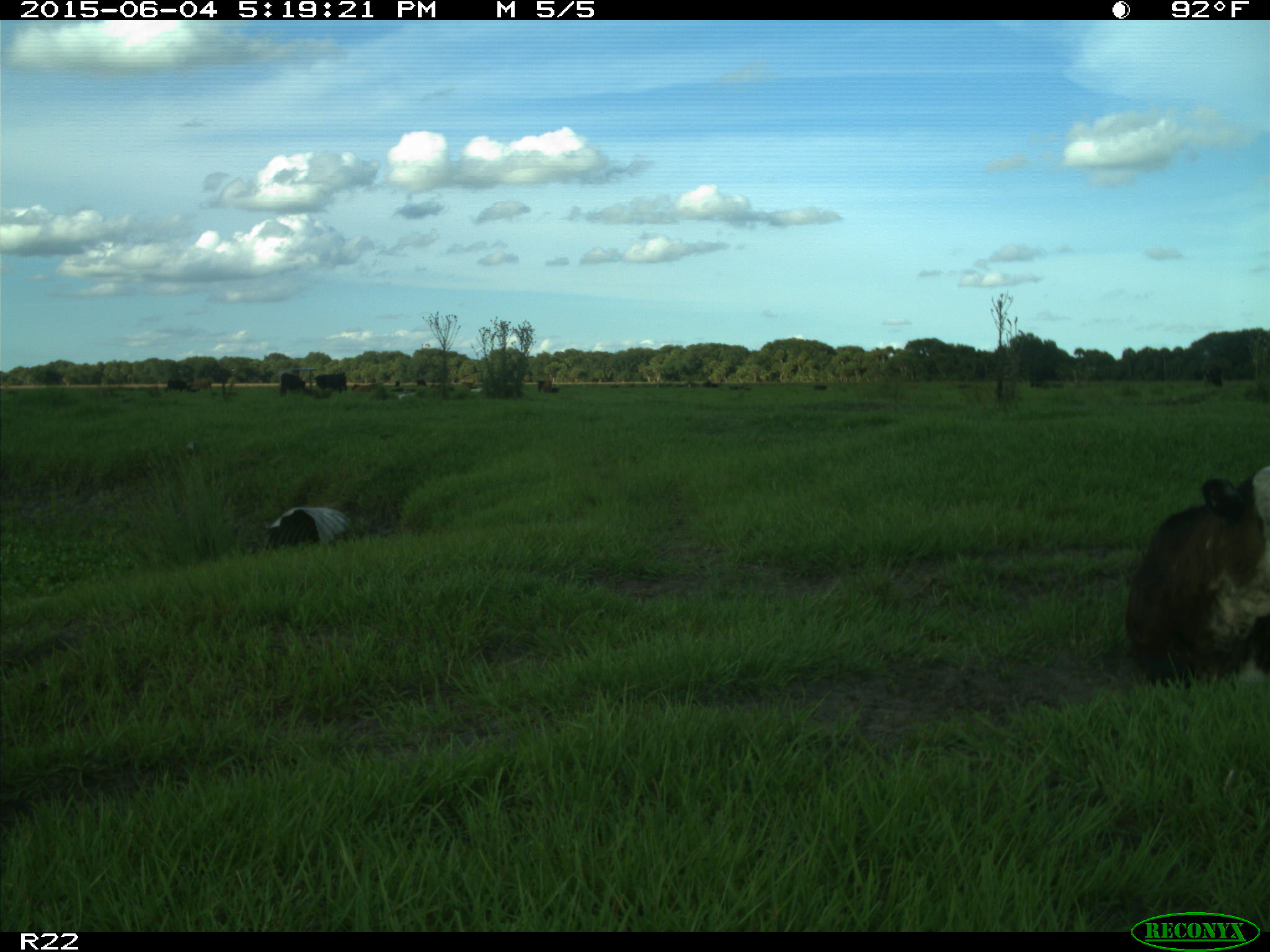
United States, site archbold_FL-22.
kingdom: Animalia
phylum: Chordata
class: Mammalia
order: Artiodactyla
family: Bovidae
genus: Bos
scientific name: Bos taurus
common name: domestic cow